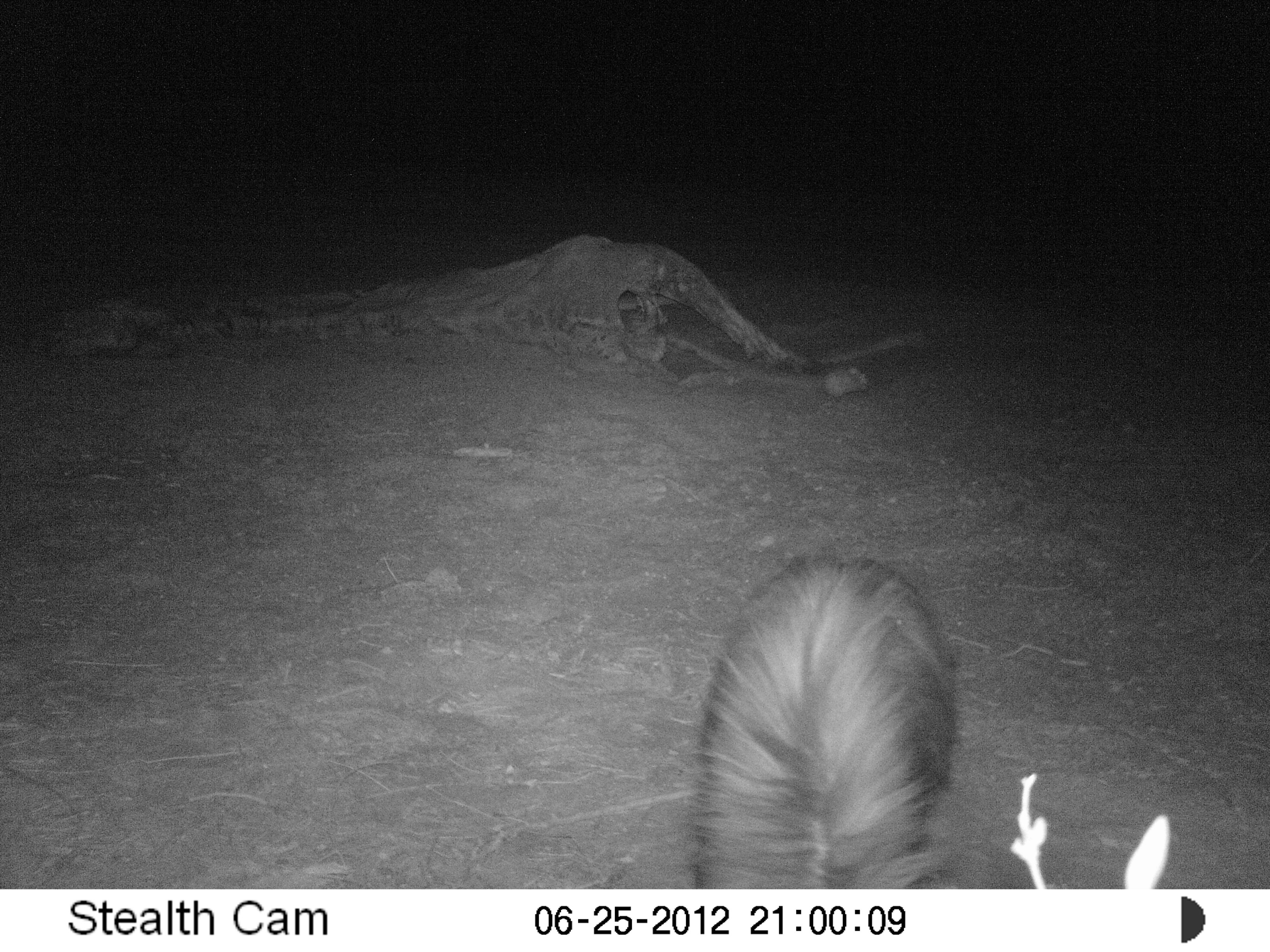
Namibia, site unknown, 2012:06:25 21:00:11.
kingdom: Animalia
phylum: Chordata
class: Mammalia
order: Carnivora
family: Hyaenidae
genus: Parahyaena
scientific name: Parahyaena brunnea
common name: brown hyena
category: hyaena brunnea